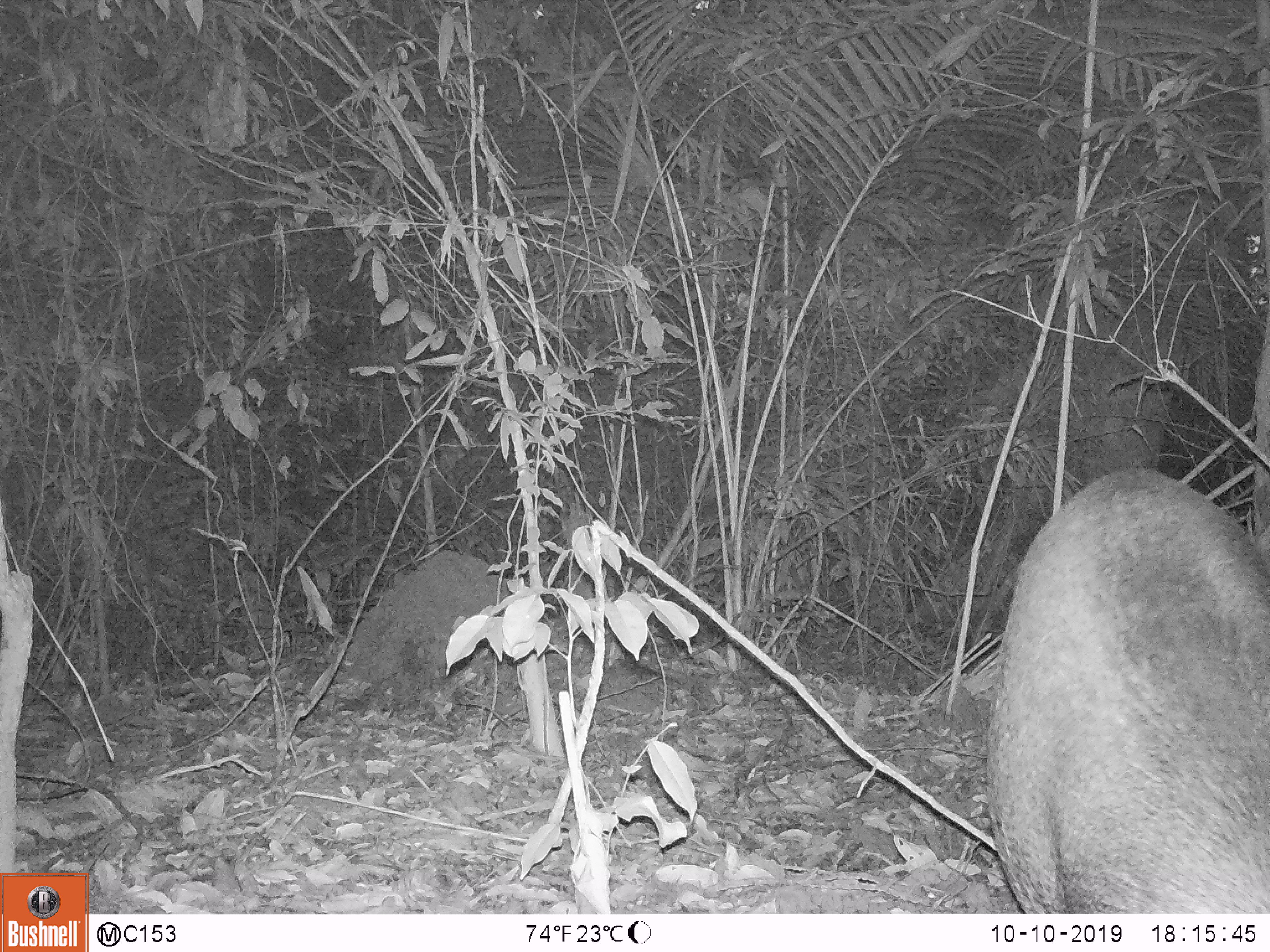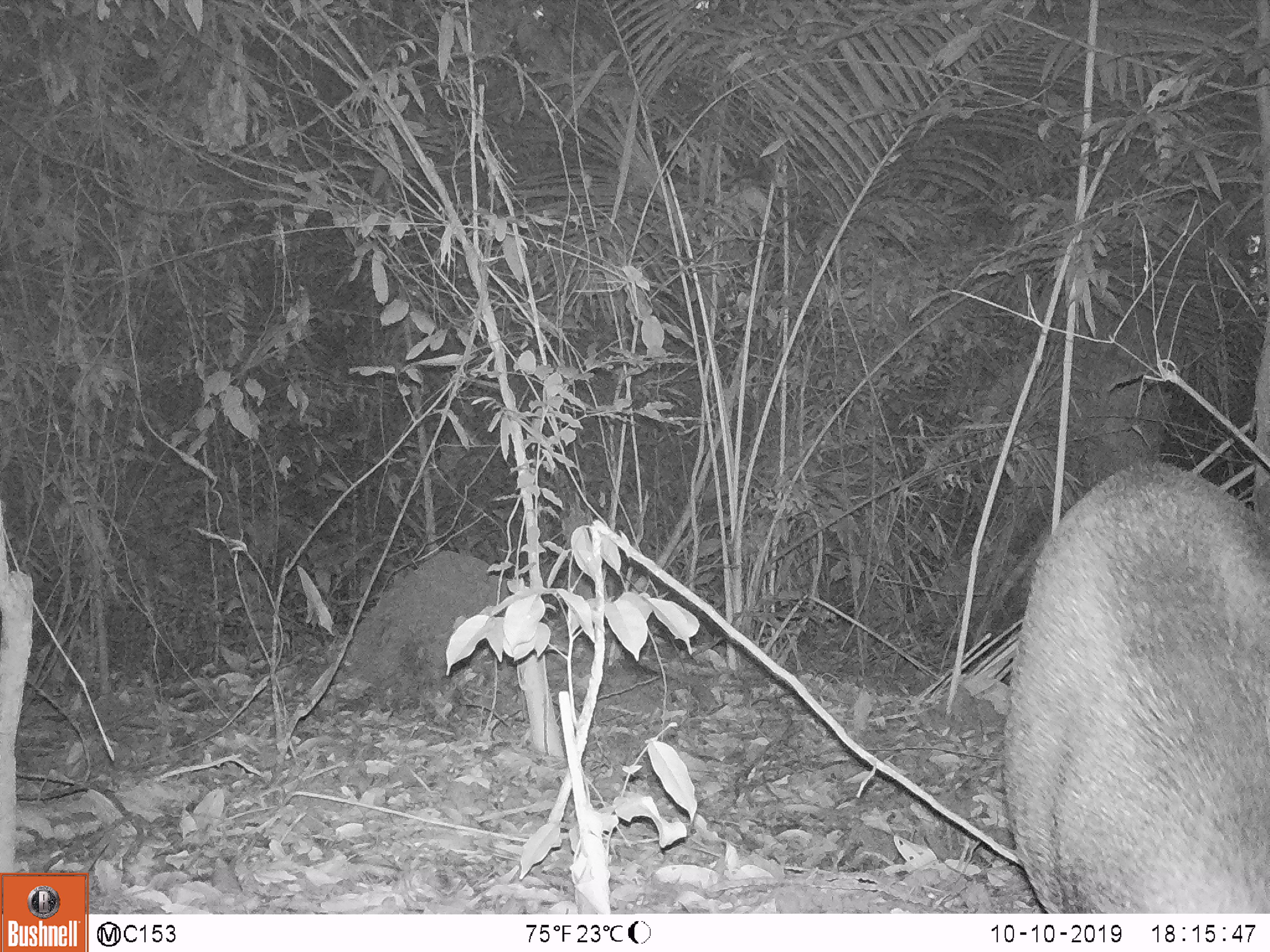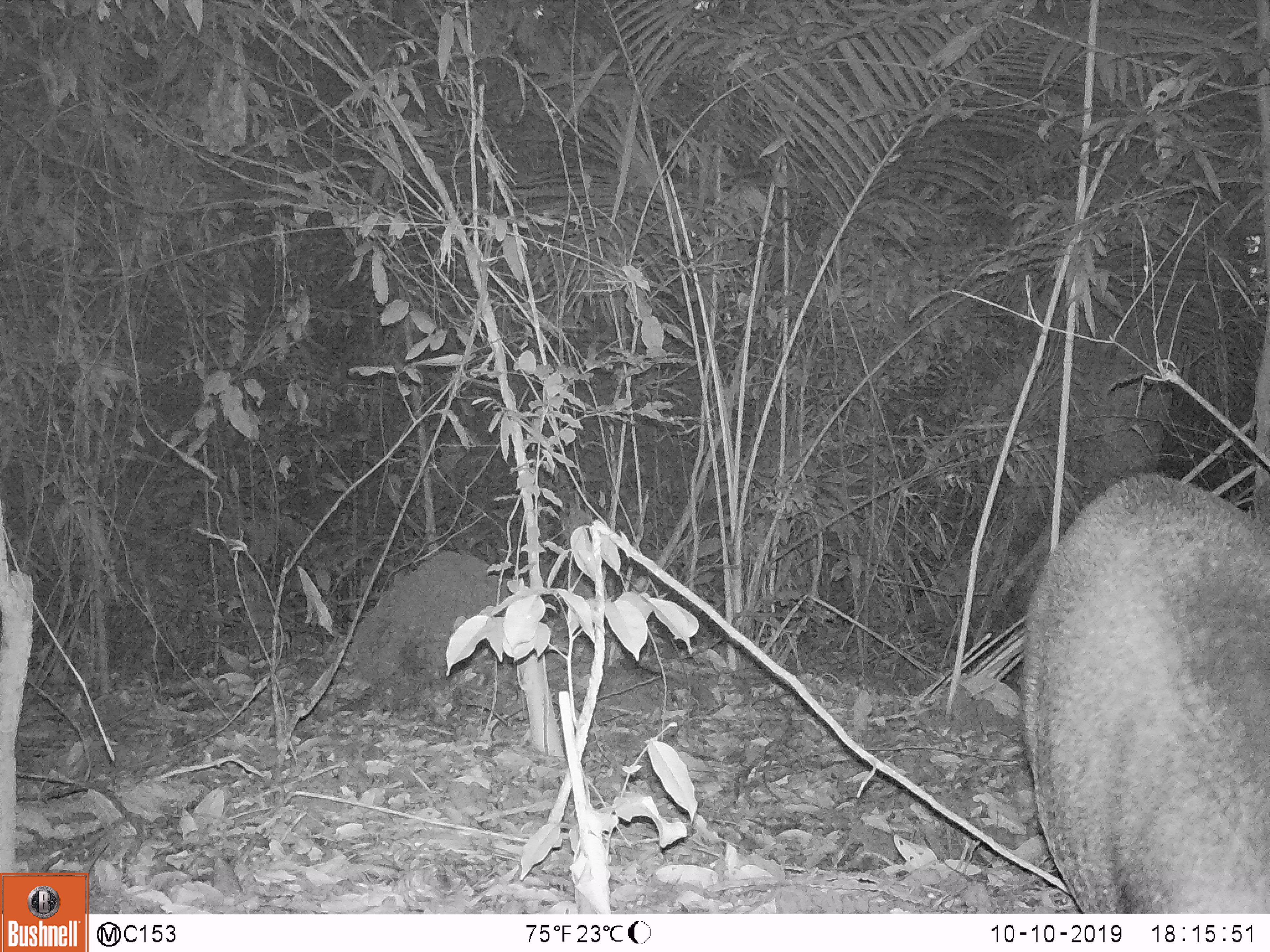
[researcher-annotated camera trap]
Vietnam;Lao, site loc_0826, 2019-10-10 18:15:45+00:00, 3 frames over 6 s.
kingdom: Animalia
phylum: Chordata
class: Mammalia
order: Artiodactyla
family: Suidae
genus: Sus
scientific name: Sus scrofa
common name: eurasian wild pig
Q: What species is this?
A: Eurasian wild pig (Sus scrofa).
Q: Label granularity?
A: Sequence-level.